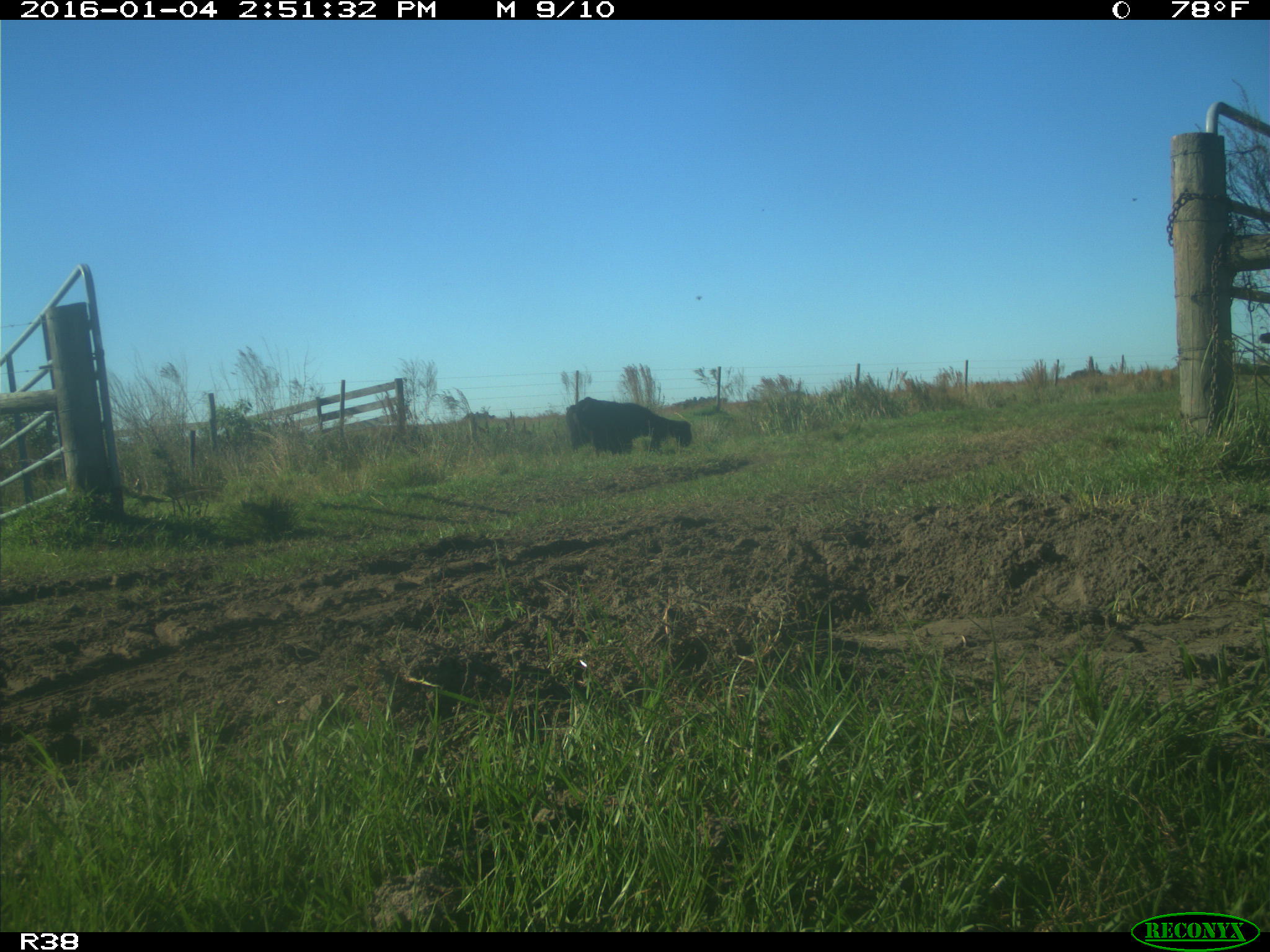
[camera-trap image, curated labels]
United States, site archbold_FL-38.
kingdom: Animalia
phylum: Chordata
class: Mammalia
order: Artiodactyla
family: Bovidae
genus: Bos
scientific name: Bos taurus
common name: domestic cow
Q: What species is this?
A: Bos taurus (domestic cow).